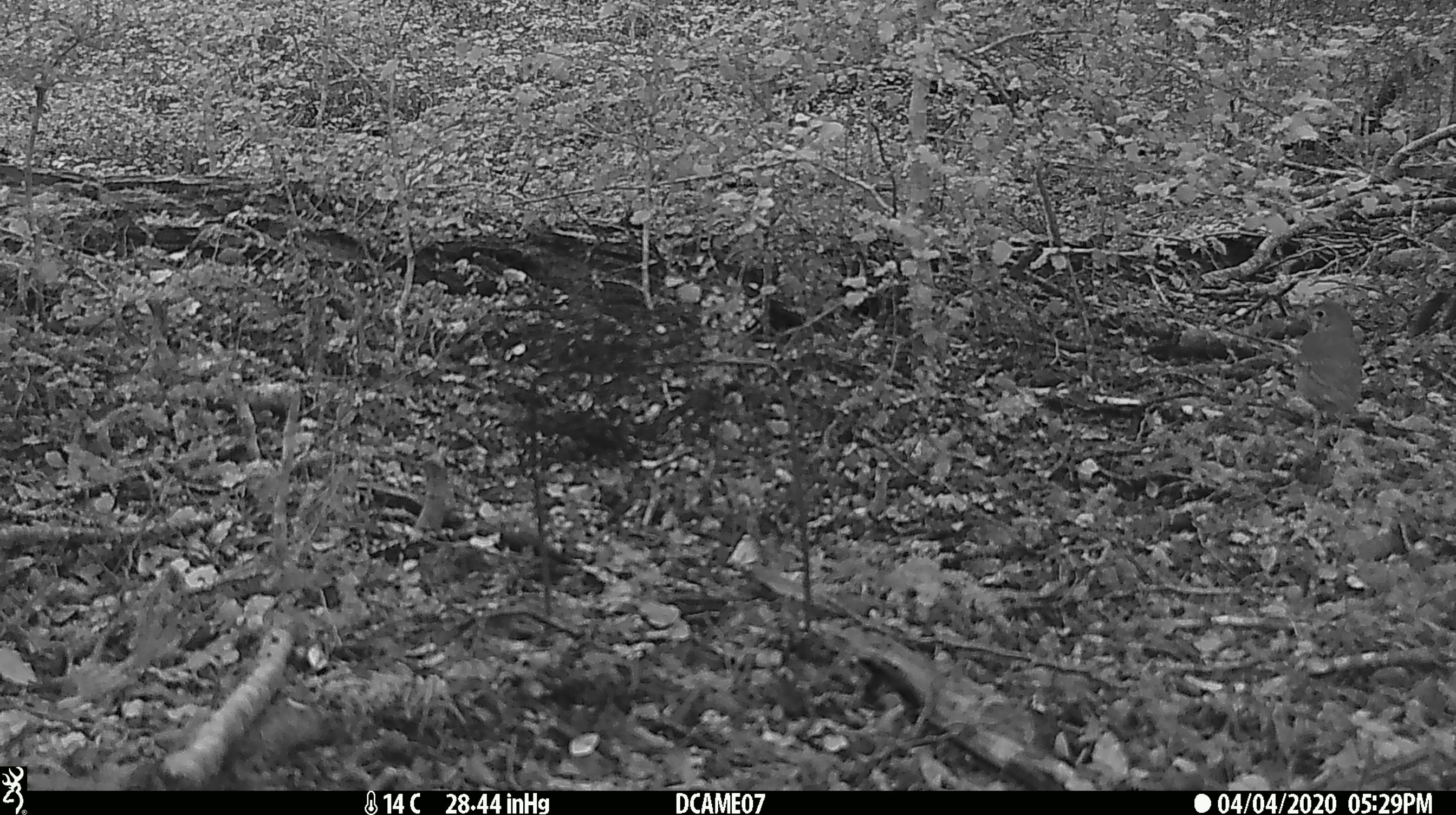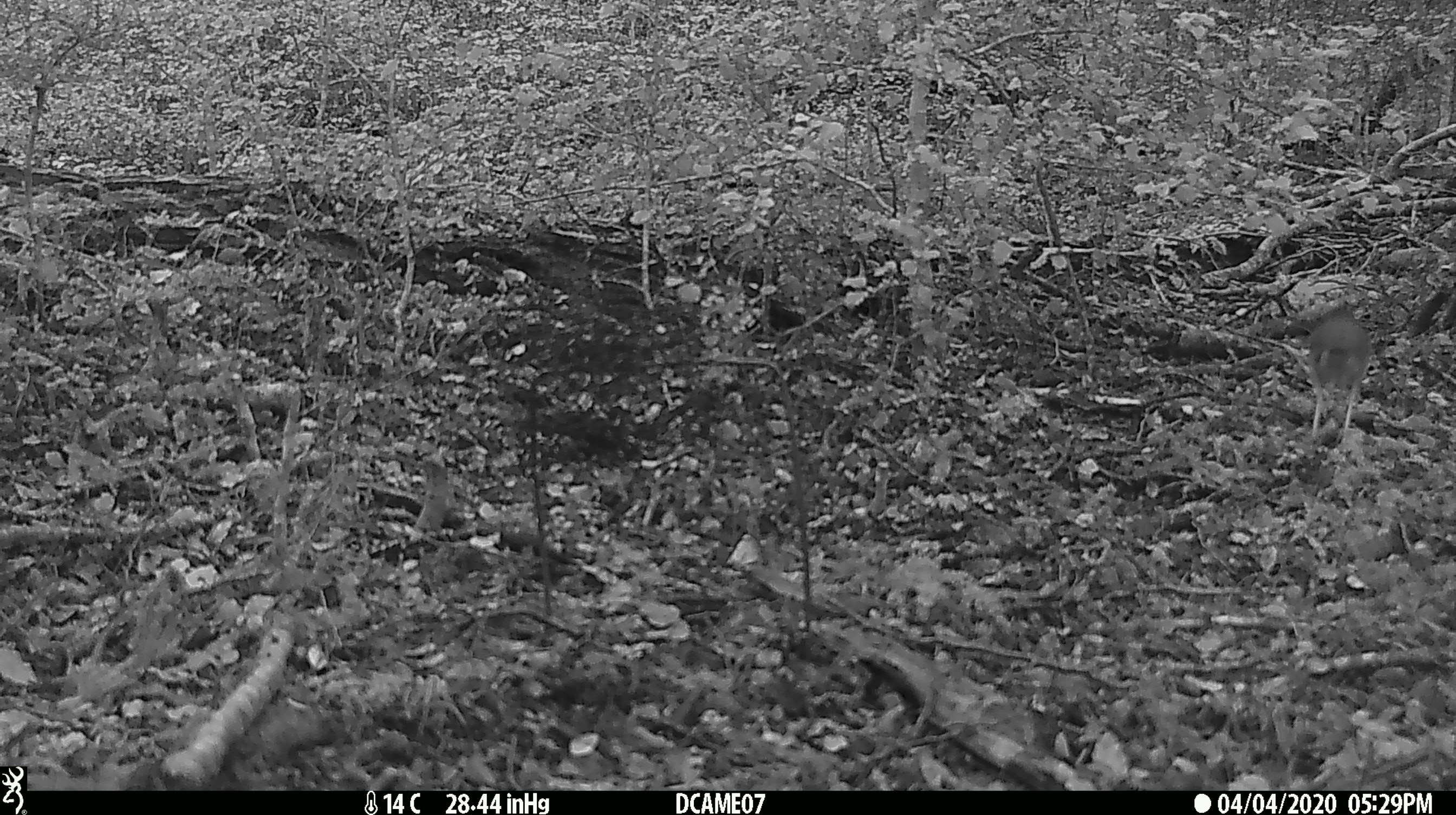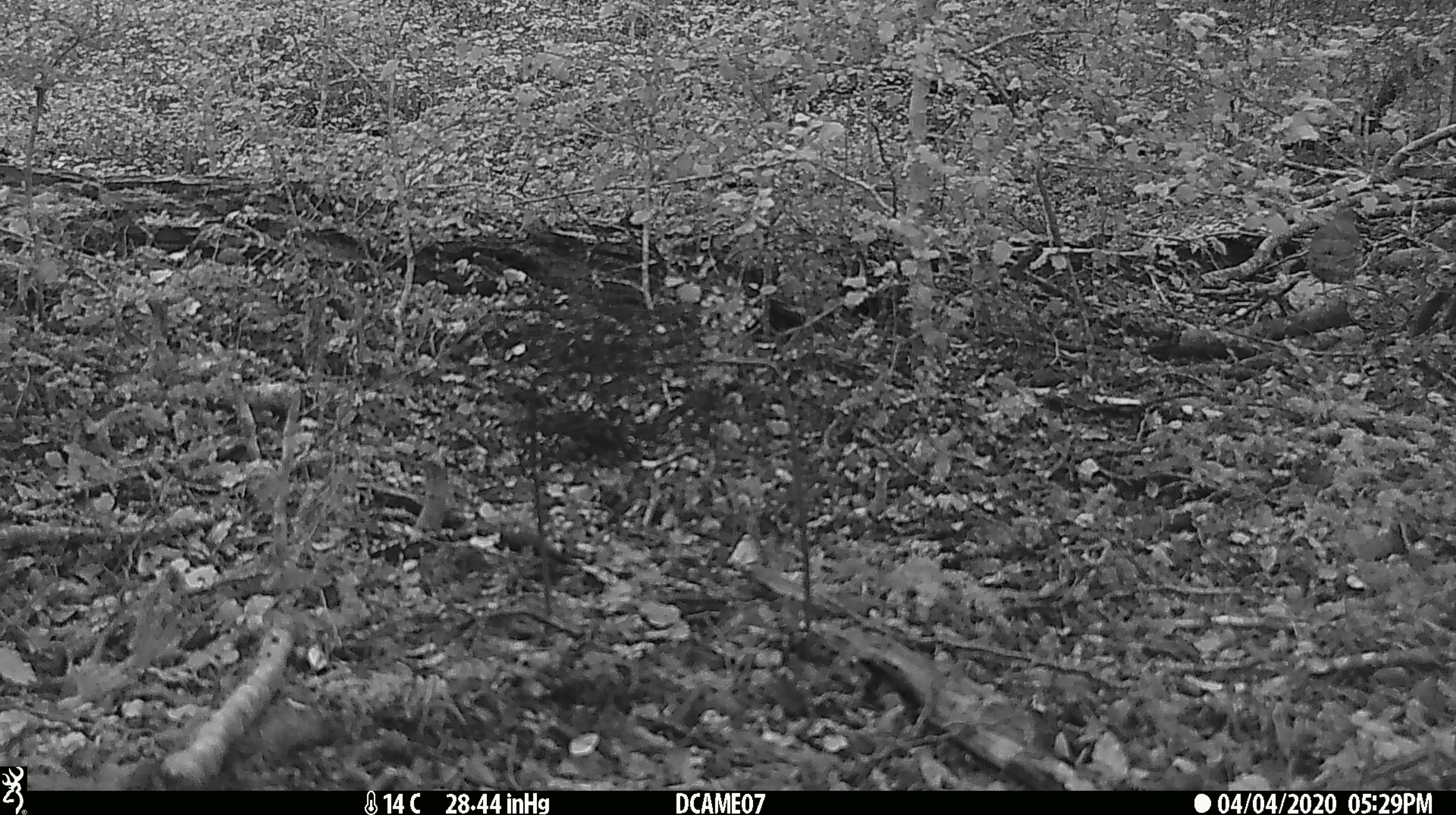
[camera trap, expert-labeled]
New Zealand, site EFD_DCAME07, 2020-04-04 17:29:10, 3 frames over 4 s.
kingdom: Animalia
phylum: Chordata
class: Aves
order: Passeriformes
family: Turdidae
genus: Turdus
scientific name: Turdus philomelos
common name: song thrush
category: thrush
Thrush (song thrush) (Turdus philomelos).